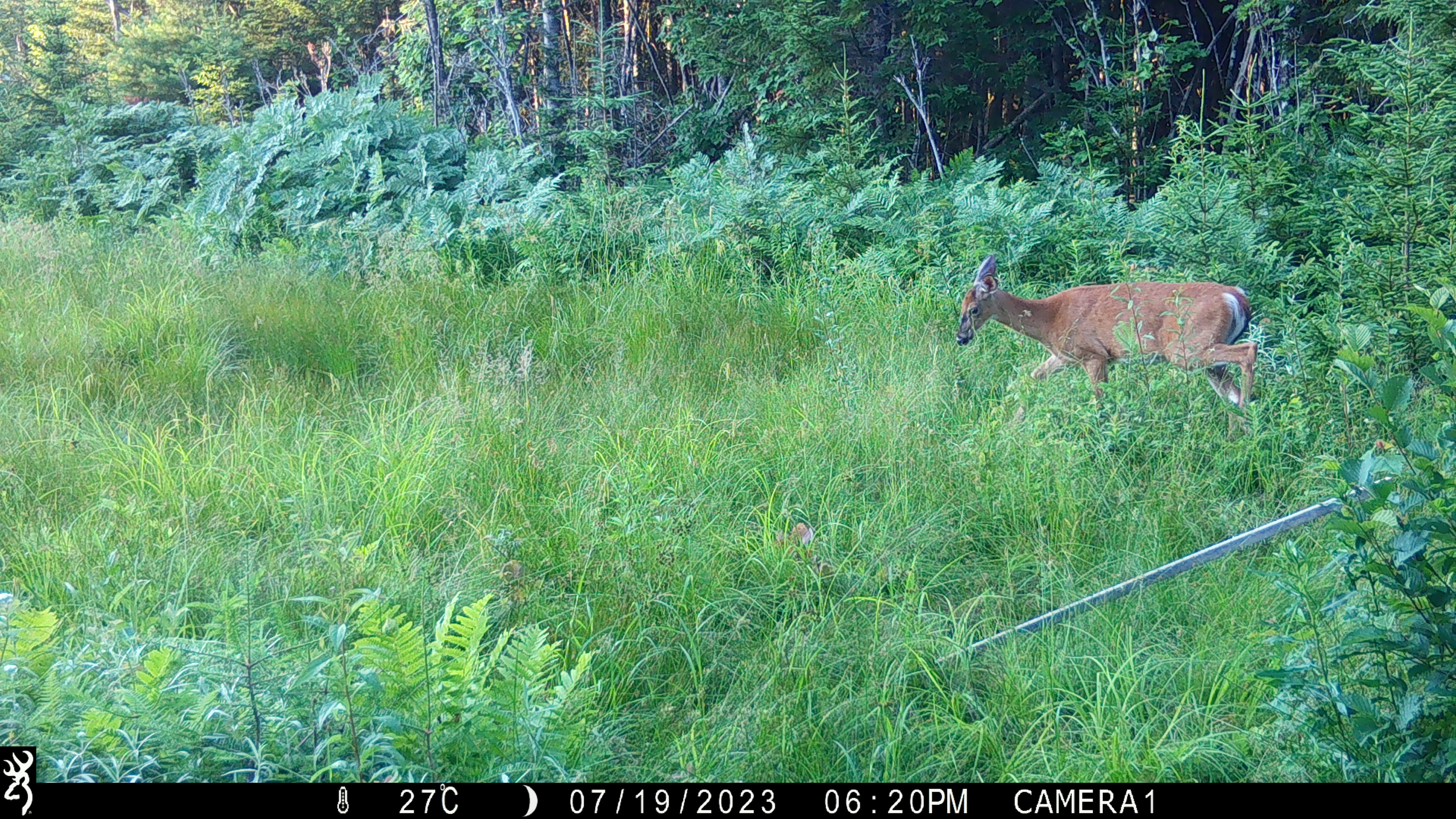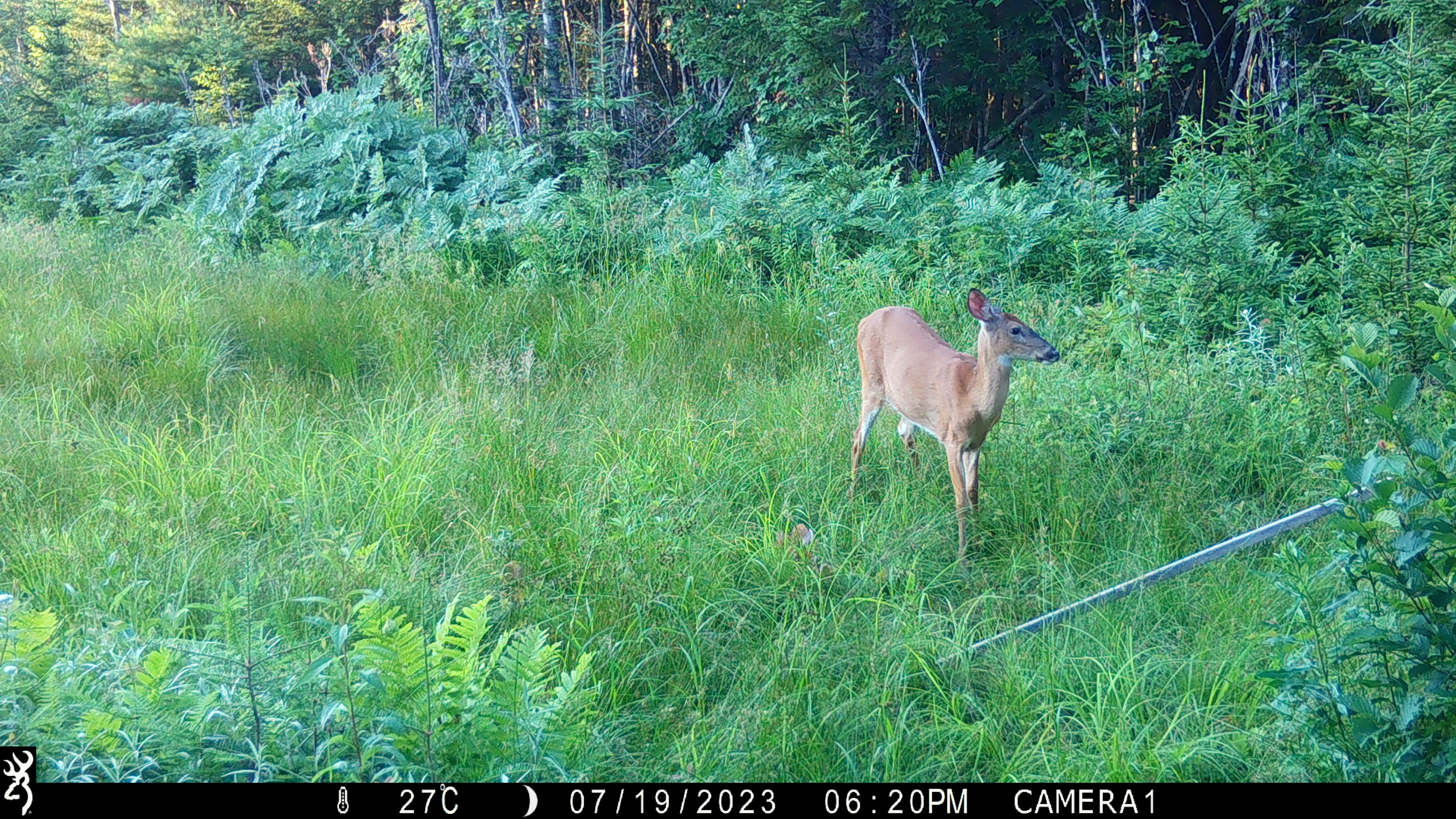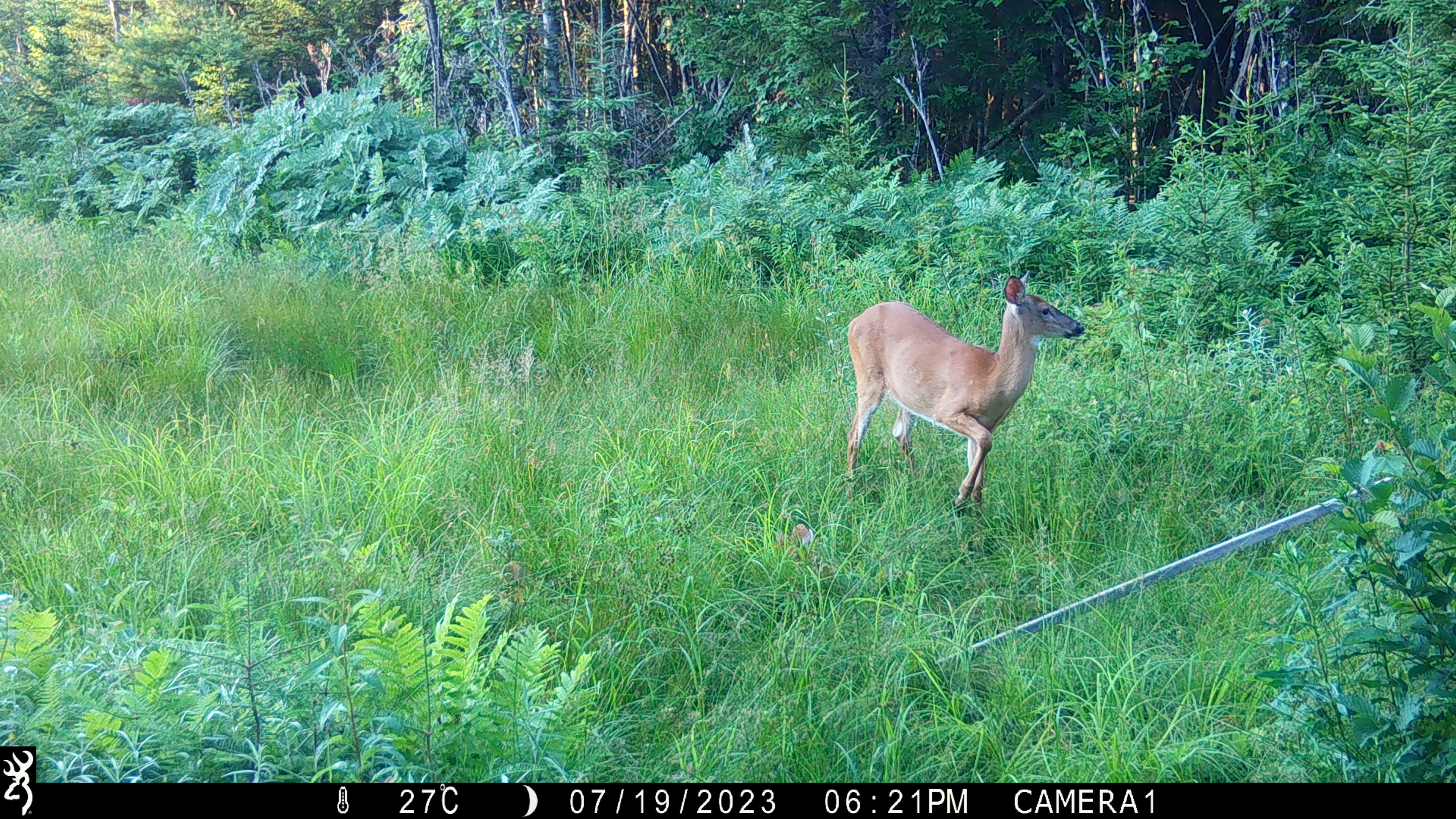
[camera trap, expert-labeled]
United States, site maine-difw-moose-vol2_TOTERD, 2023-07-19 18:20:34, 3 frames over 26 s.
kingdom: Animalia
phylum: Chordata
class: Mammalia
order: Artiodactyla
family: Cervidae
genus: Odocoileus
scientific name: Odocoileus virginianus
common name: white-tailed deer